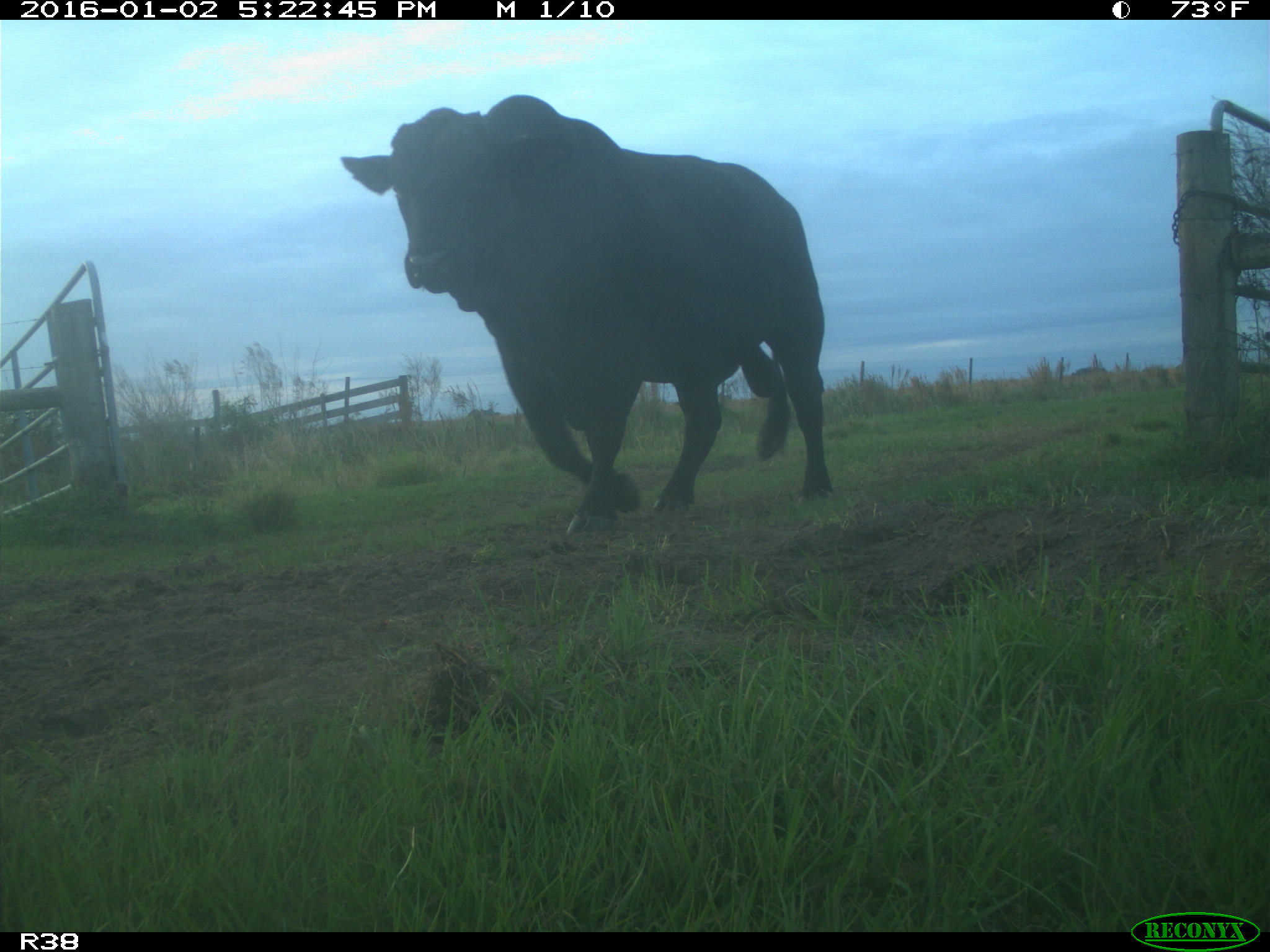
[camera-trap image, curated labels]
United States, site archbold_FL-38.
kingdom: Animalia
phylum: Chordata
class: Mammalia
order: Artiodactyla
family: Bovidae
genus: Bos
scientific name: Bos taurus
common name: domestic cow